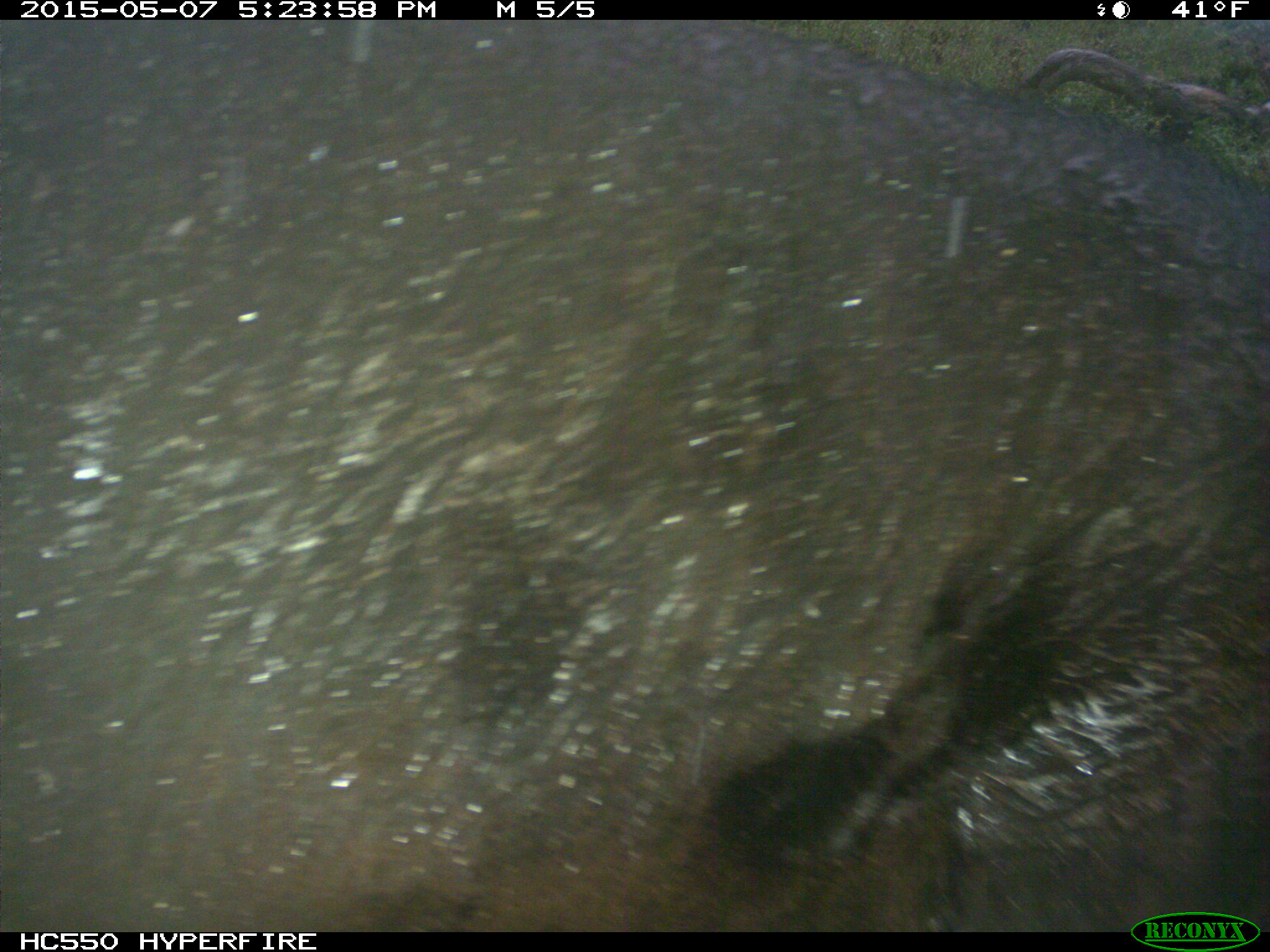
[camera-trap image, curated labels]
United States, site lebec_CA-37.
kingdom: Animalia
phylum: Chordata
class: Mammalia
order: Artiodactyla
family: Bovidae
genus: Bos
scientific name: Bos taurus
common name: domestic cow